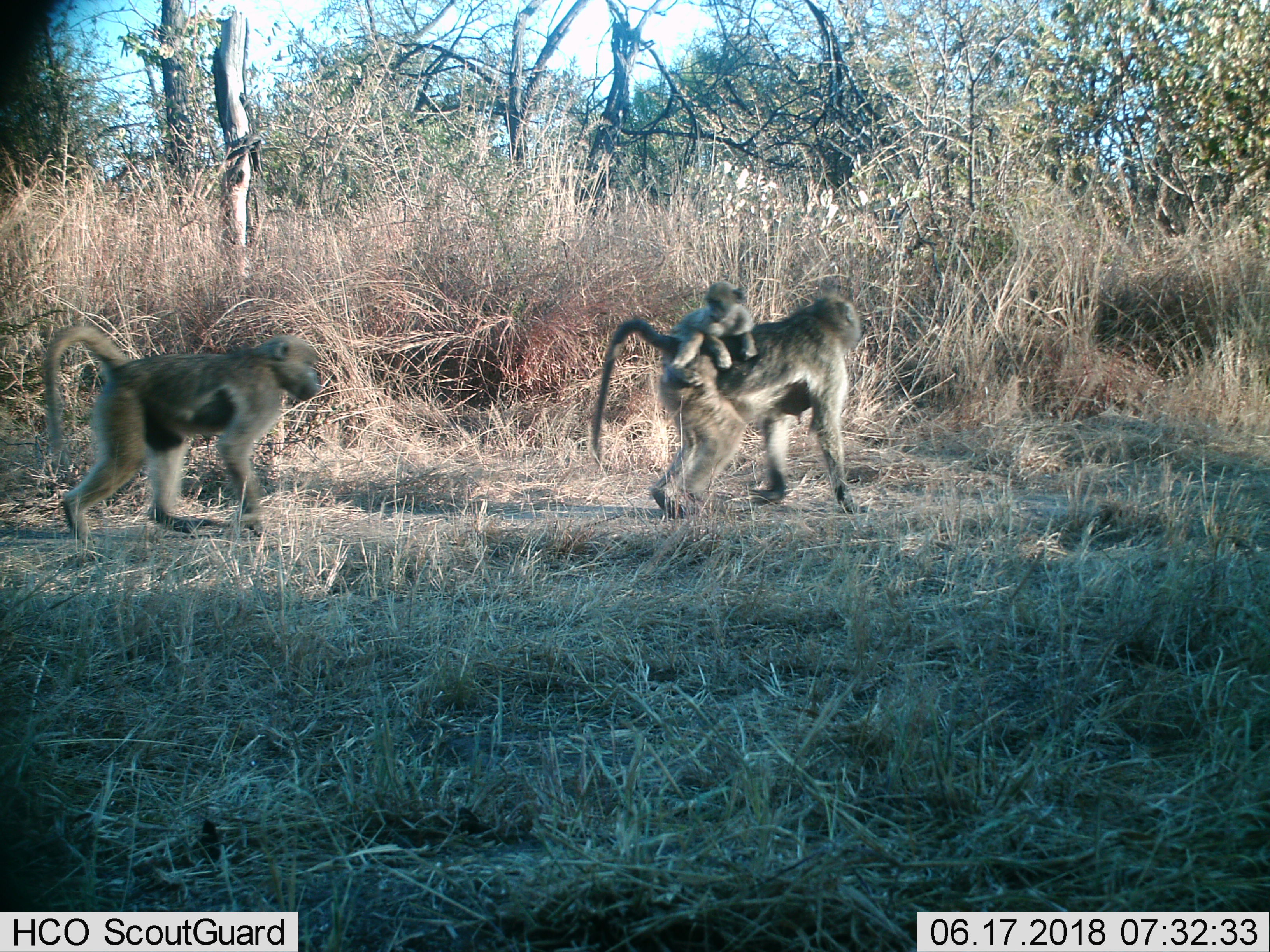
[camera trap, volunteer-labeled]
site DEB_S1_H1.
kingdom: Animalia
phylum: Chordata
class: Mammalia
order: Primates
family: Cercopithecidae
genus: Papio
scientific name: Papio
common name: baboon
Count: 3.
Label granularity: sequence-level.